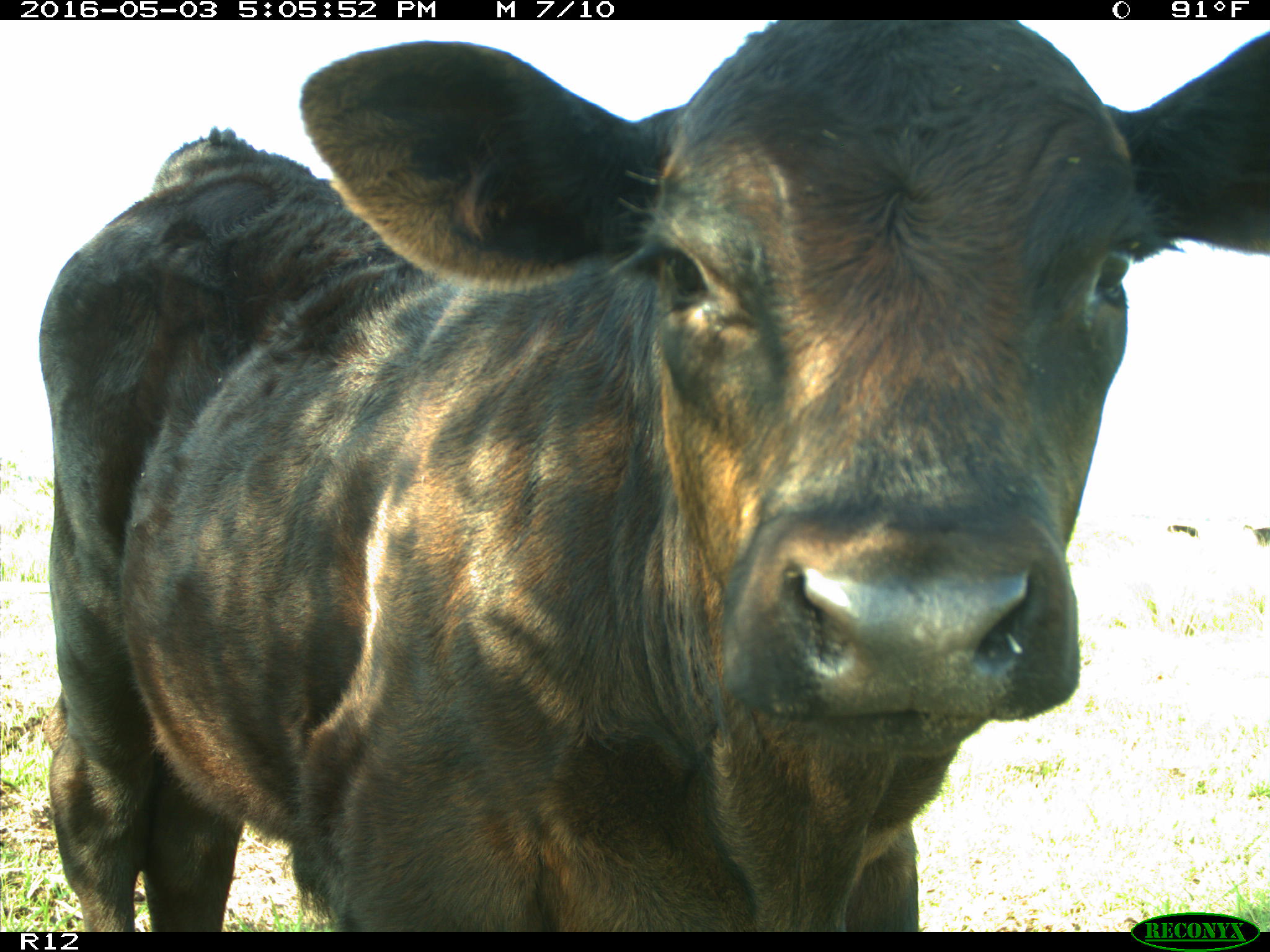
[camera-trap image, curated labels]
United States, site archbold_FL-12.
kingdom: Animalia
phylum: Chordata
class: Mammalia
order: Artiodactyla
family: Bovidae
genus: Bos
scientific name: Bos taurus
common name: domestic cow